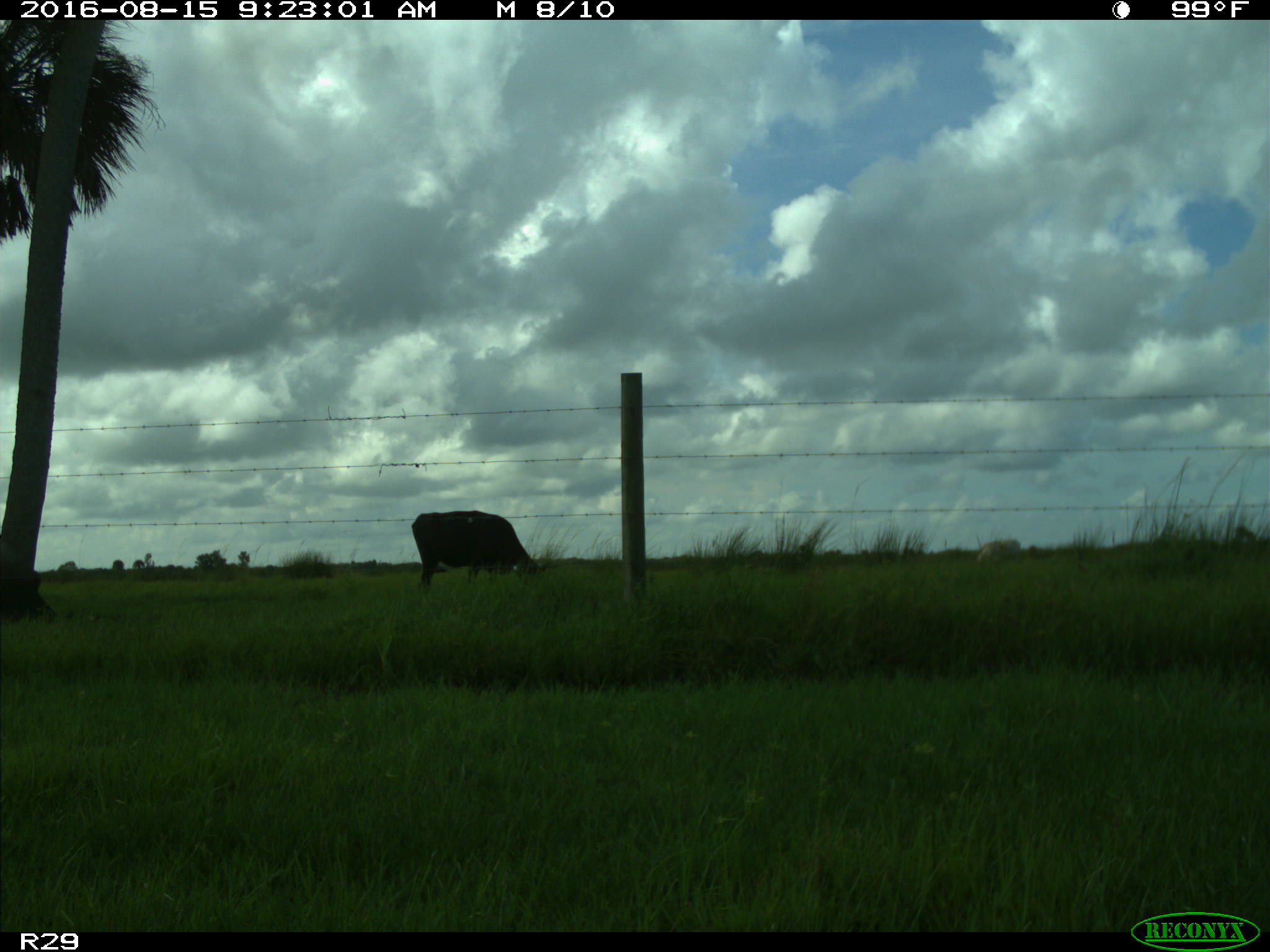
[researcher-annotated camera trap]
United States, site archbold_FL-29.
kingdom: Animalia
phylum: Chordata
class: Mammalia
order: Artiodactyla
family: Bovidae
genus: Bos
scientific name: Bos taurus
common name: domestic cow